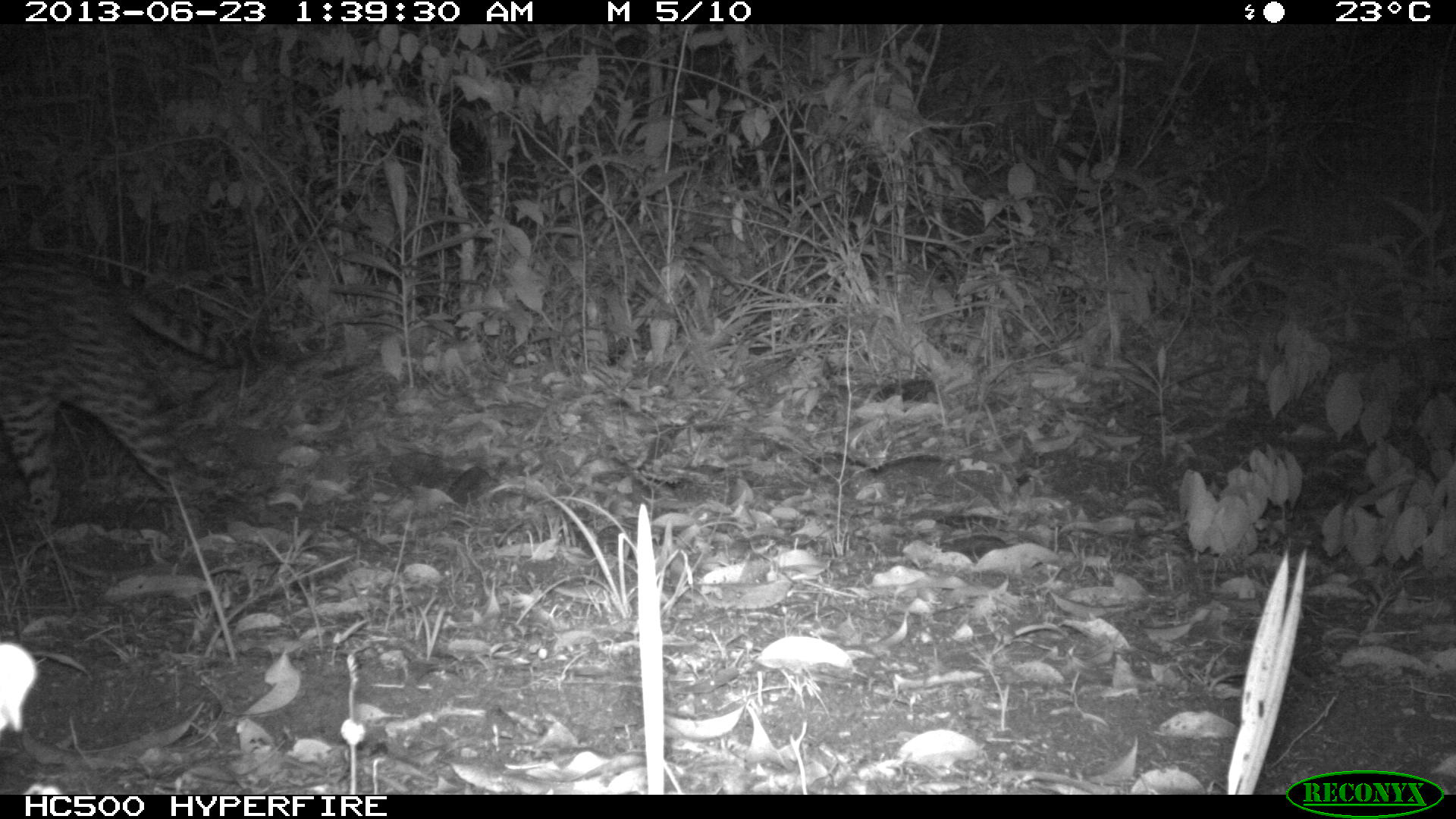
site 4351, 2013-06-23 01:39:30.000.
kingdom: Animalia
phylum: Chordata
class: Mammalia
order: Carnivora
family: Felidae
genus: Leopardus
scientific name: Leopardus pardalis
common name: ocelot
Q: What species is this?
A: Leopardus pardalis (ocelot).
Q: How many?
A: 1.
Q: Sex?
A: Male.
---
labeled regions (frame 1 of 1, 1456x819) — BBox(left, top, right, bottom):
leopardus pardalis: BBox(0, 247, 254, 536)